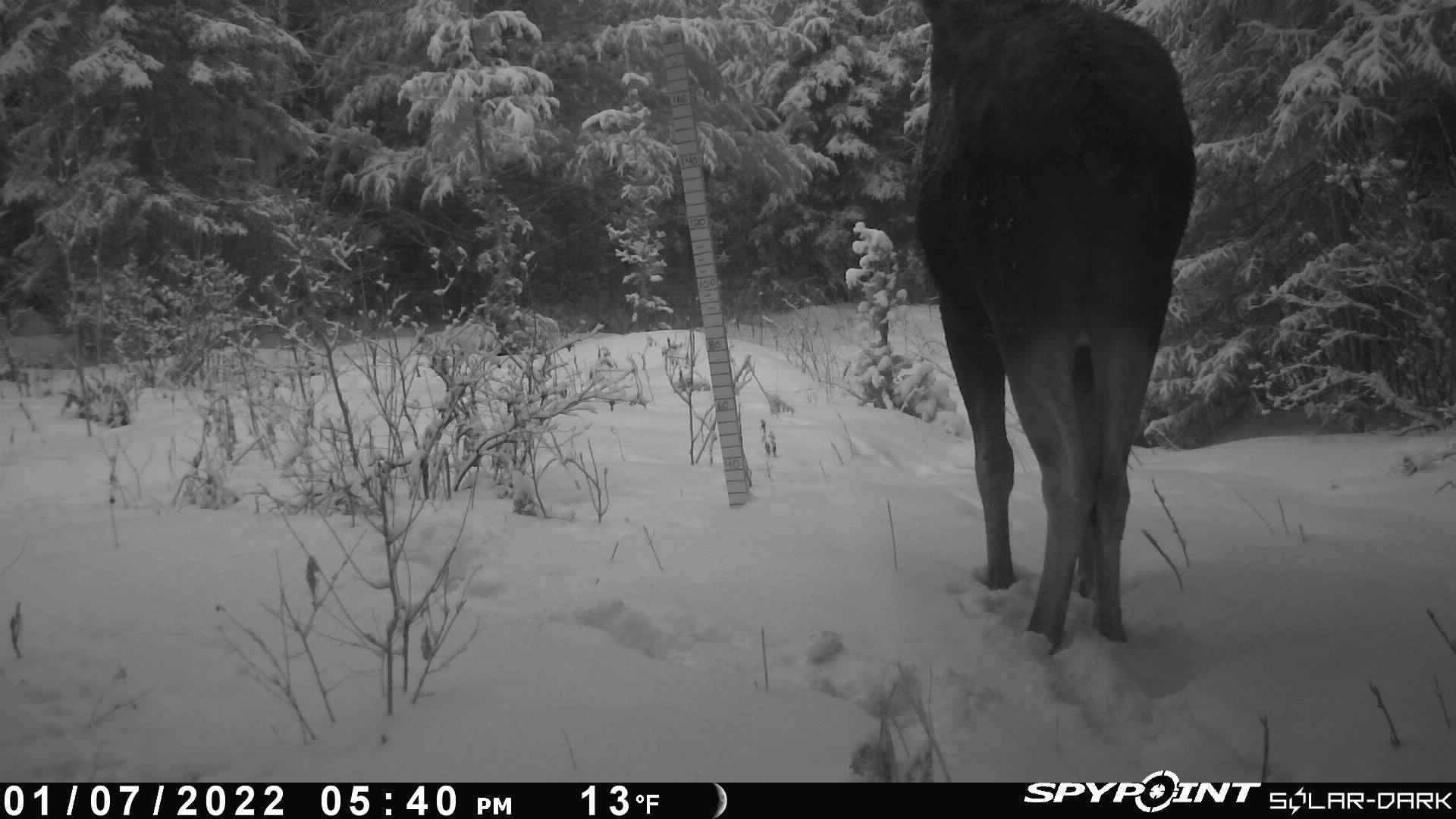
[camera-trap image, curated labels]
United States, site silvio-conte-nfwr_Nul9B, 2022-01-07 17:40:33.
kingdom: Animalia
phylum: Chordata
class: Mammalia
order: Artiodactyla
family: Cervidae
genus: Alces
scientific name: Alces alces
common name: moose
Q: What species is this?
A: Moose (Alces alces).